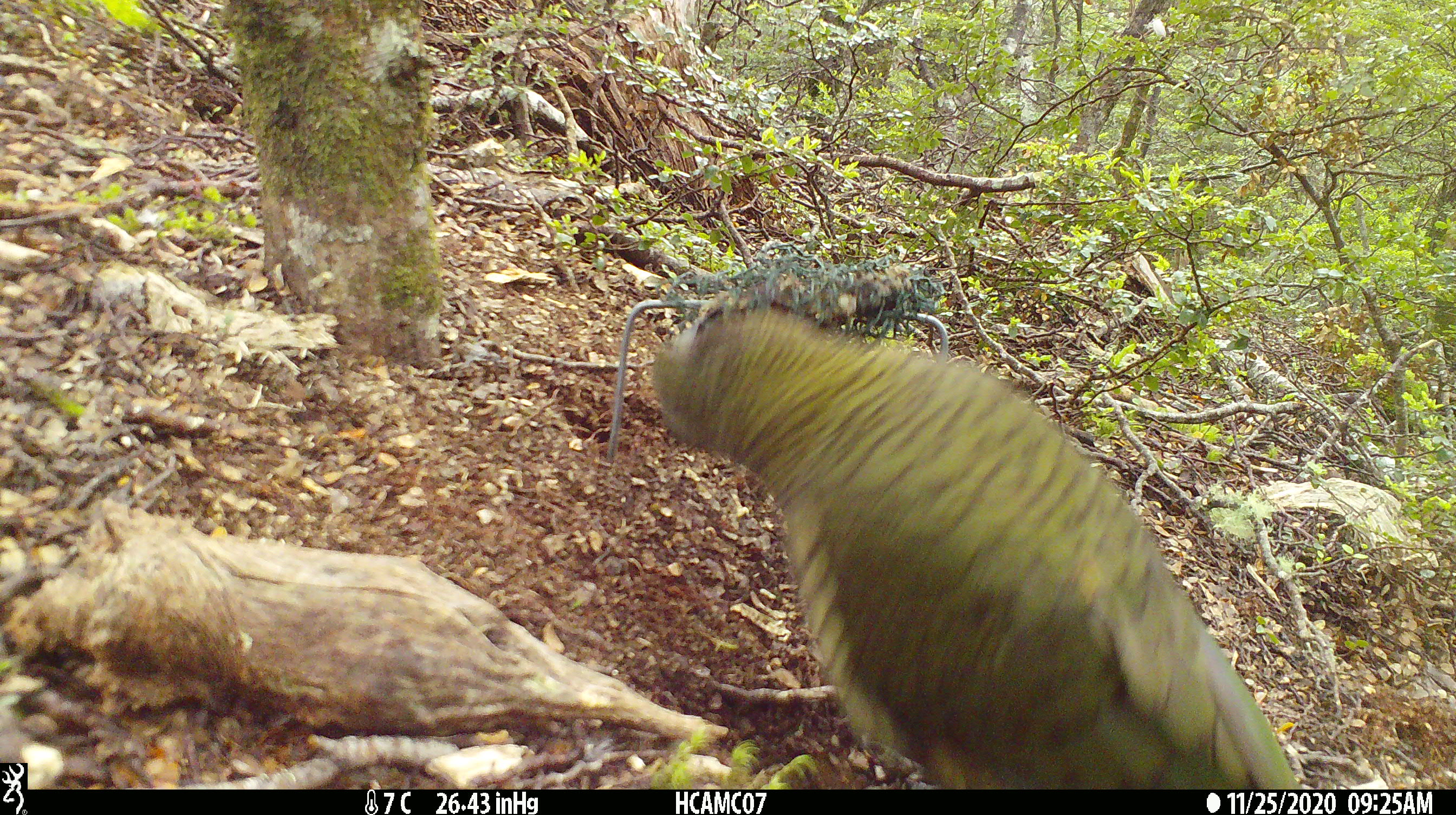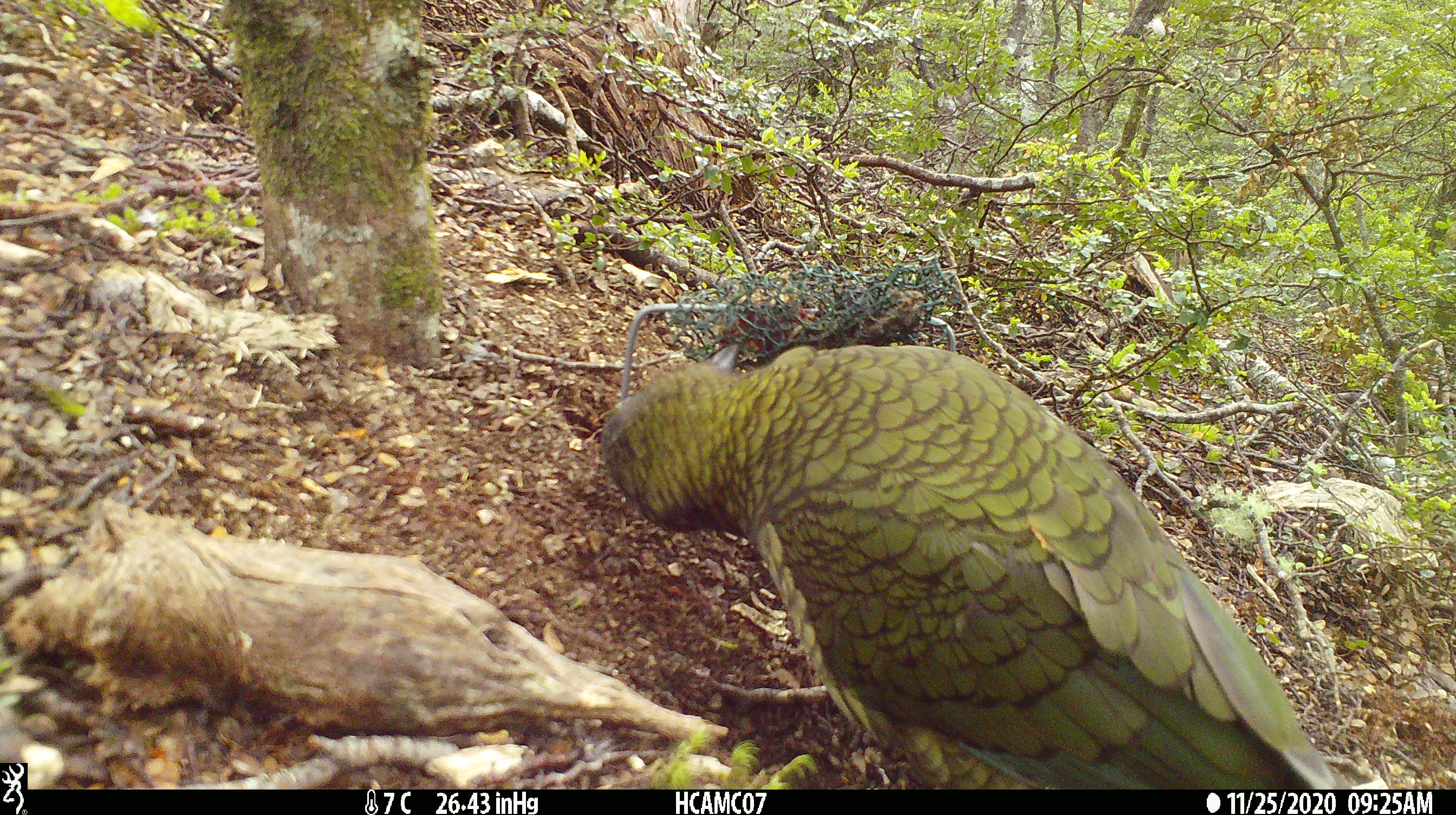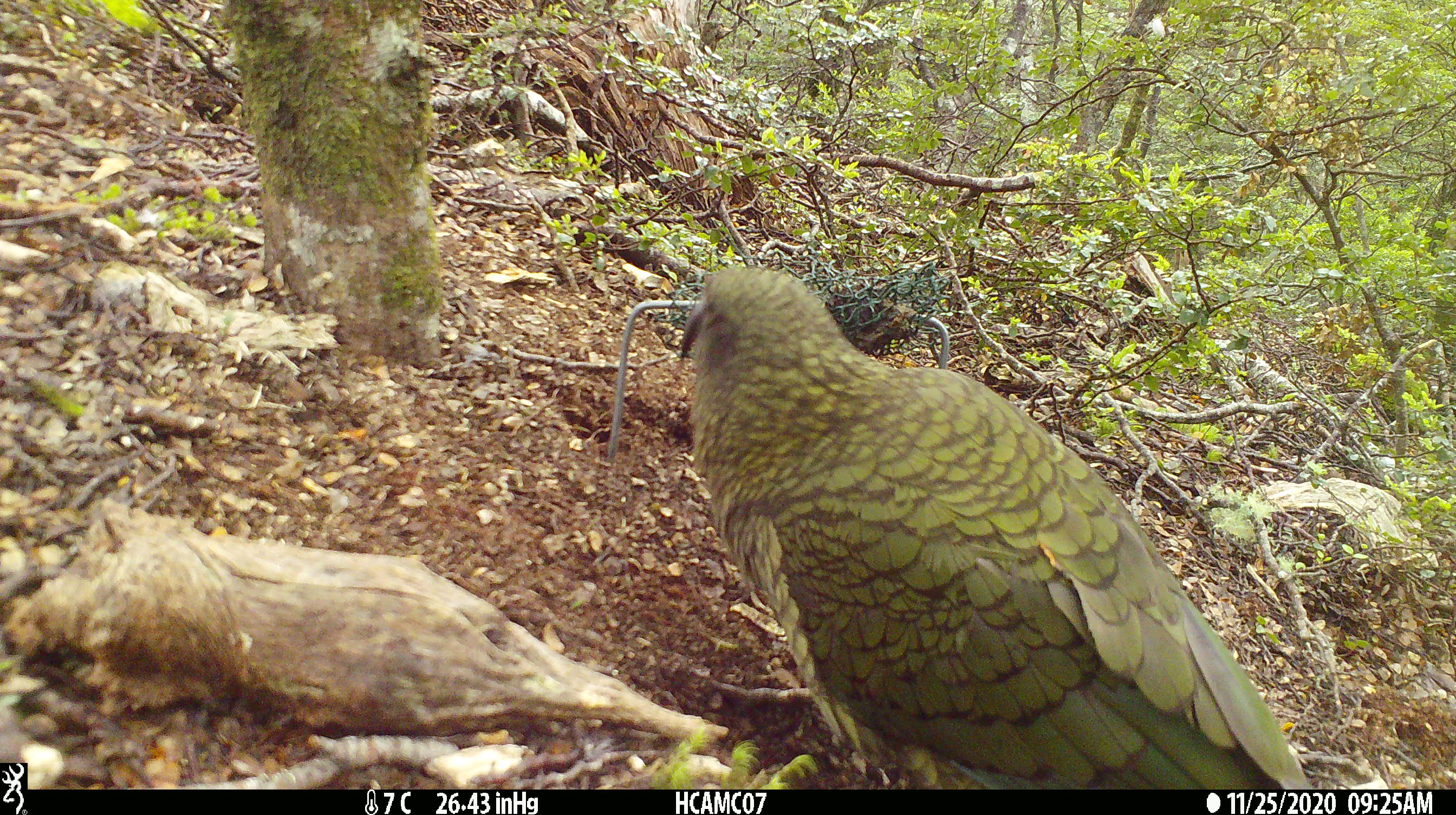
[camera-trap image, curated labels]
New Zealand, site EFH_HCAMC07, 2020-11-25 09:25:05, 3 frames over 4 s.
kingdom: Animalia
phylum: Chordata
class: Aves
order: Psittaciformes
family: Strigopidae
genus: Nestor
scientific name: Nestor notabilis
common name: kea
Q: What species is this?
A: Kea (Nestor notabilis).